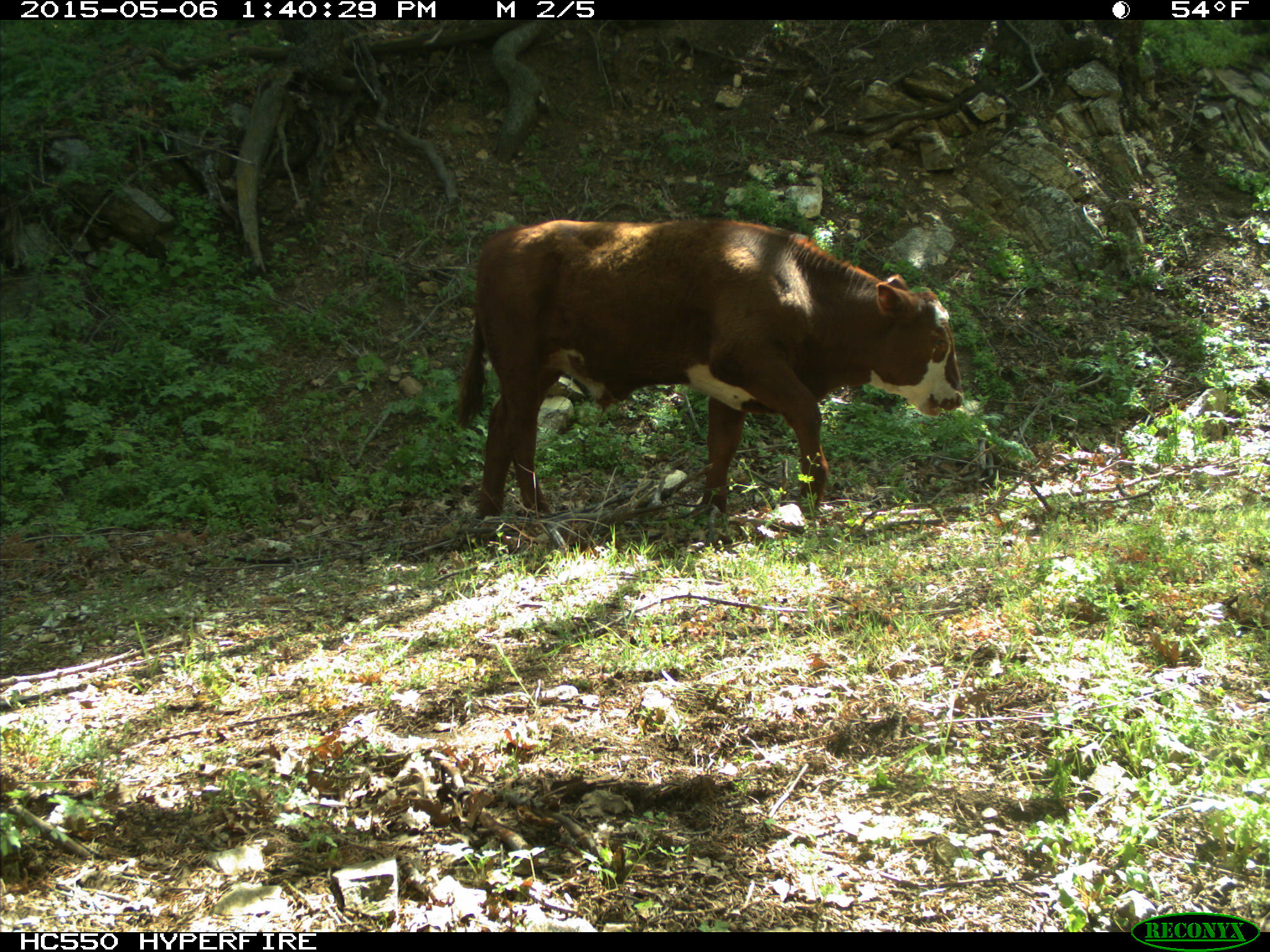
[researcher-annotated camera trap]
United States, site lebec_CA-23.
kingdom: Animalia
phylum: Chordata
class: Mammalia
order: Artiodactyla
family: Bovidae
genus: Bos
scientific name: Bos taurus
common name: domestic cow